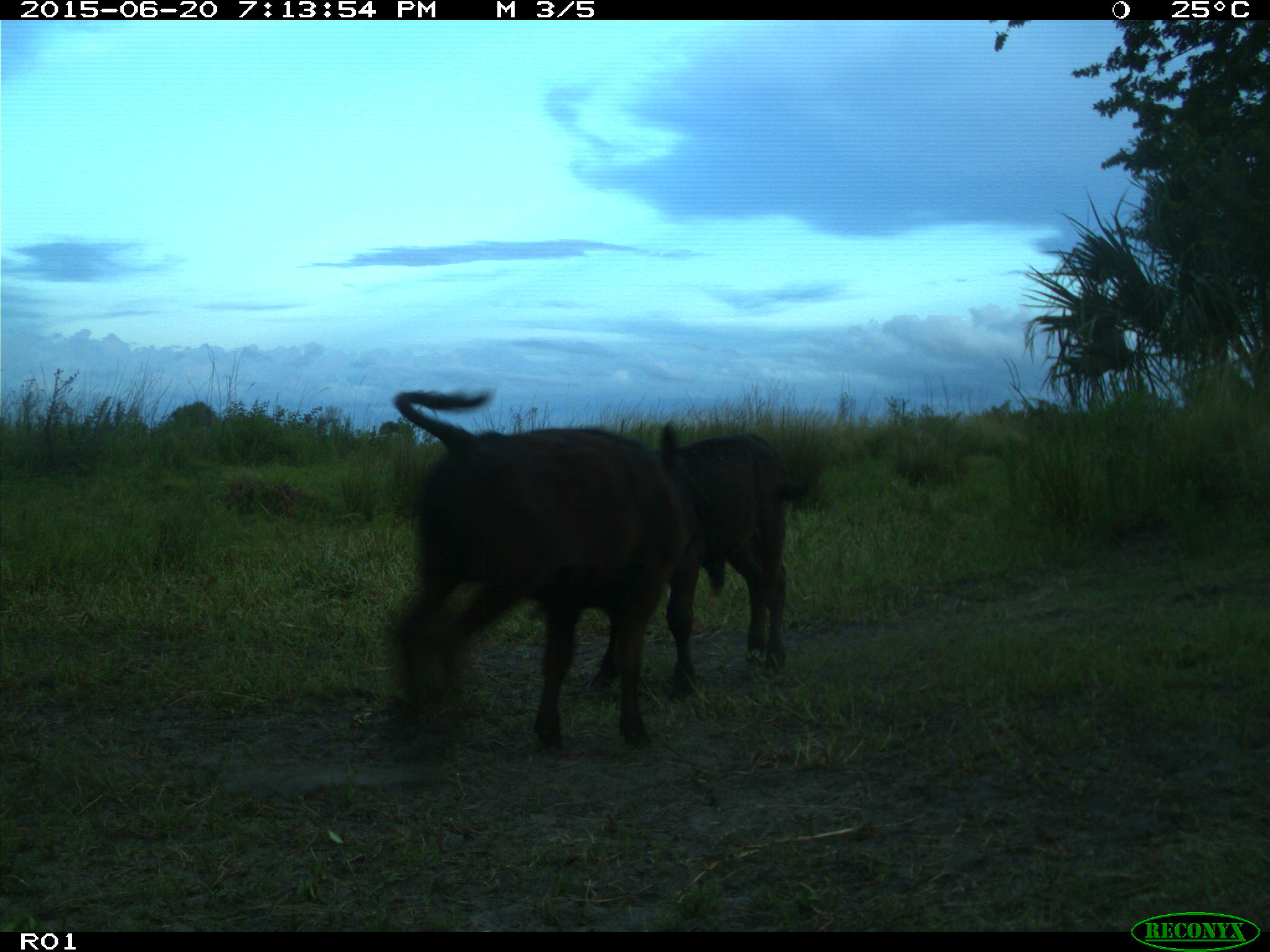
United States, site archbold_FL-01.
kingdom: Animalia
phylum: Chordata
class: Mammalia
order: Artiodactyla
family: Bovidae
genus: Bos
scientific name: Bos taurus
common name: domestic cow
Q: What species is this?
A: Bos taurus (domestic cow).